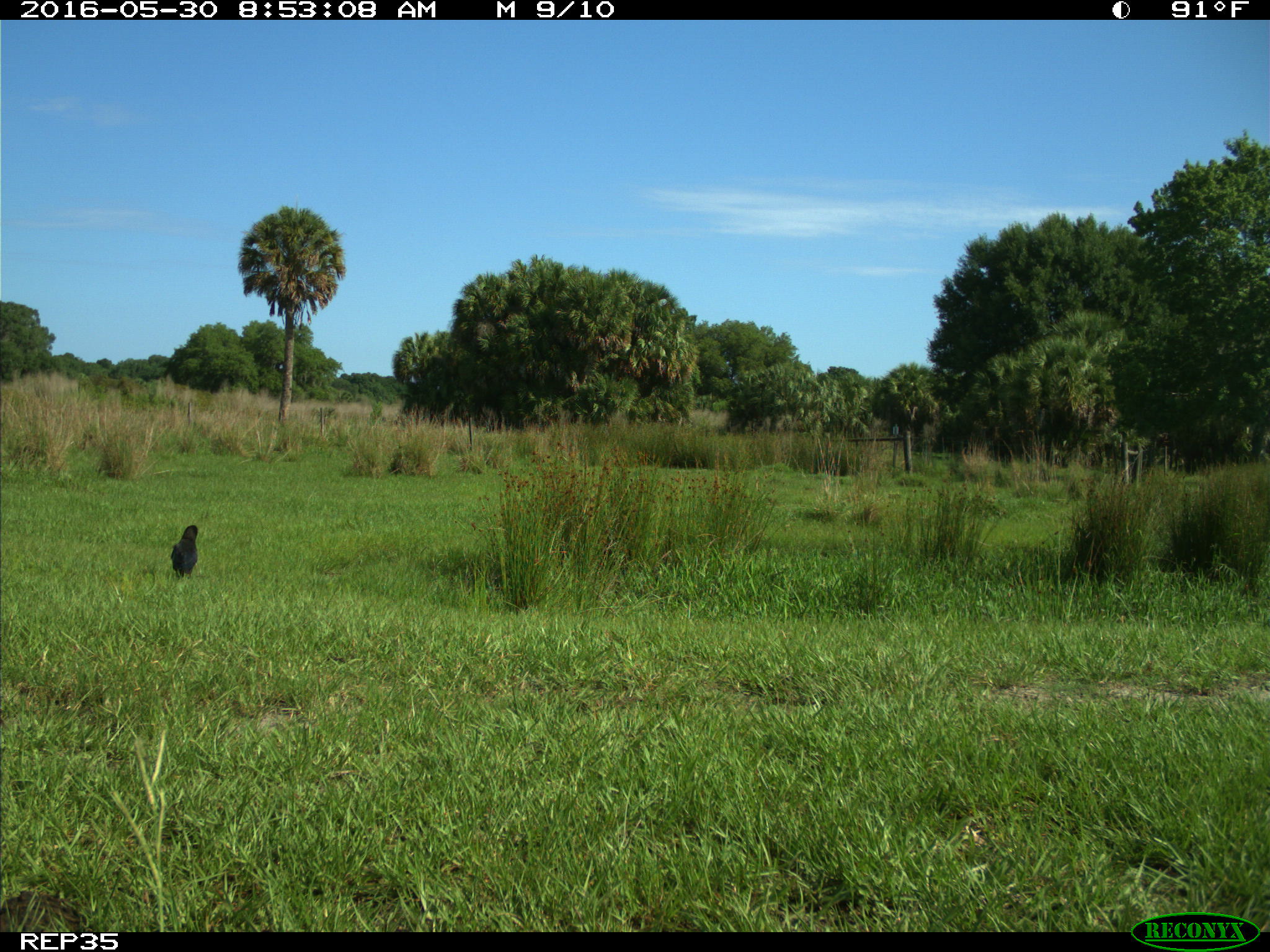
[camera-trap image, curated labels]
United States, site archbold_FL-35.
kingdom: Animalia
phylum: Chordata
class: Aves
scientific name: Aves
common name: birds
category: unidentified bird